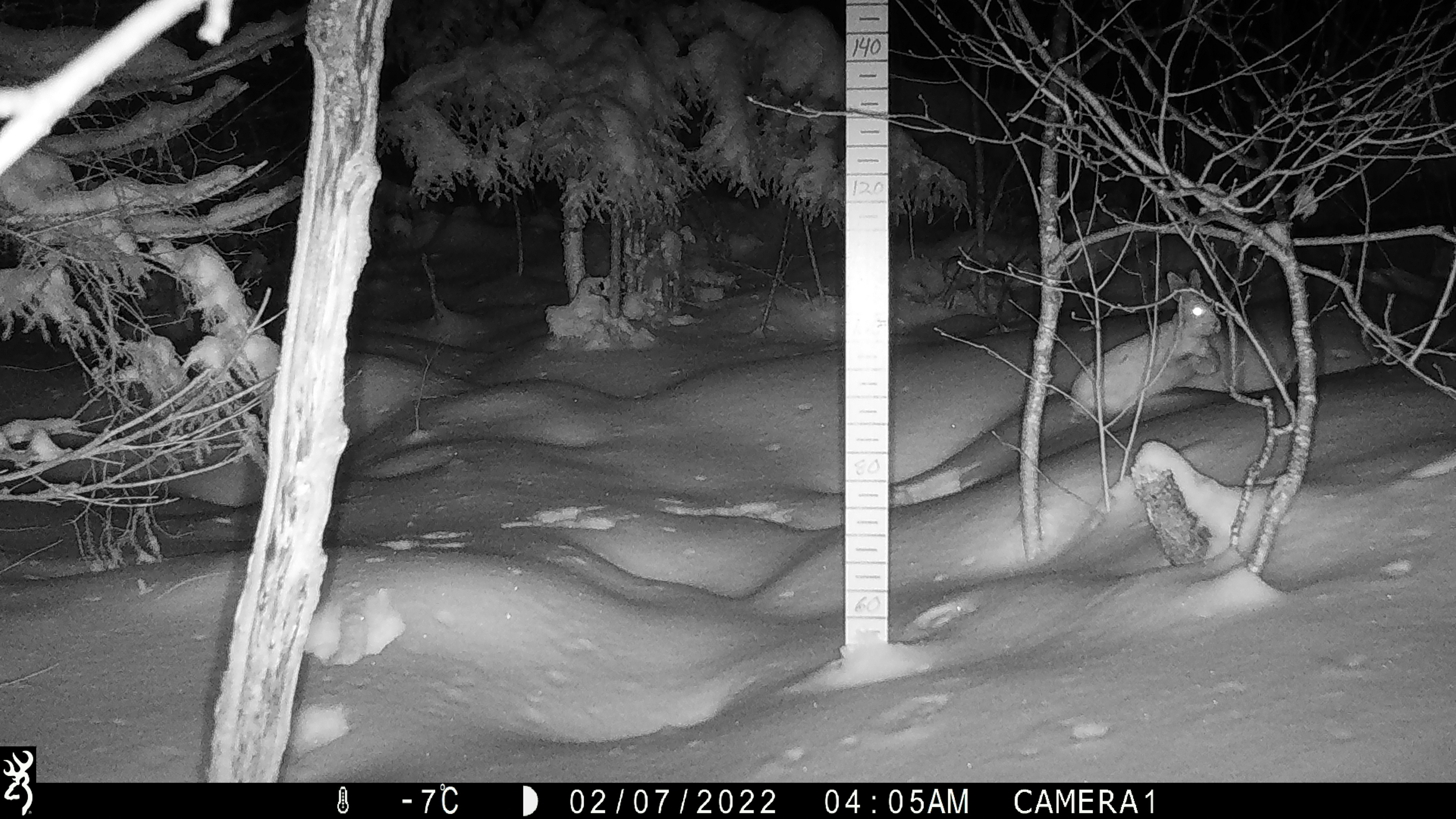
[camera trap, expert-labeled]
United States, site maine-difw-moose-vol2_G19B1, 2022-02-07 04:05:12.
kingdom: Animalia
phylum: Chordata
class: Mammalia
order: Lagomorpha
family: Leporidae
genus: Lepus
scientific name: Lepus americanus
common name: snowshoe hare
Snowshoe hare (Lepus americanus).